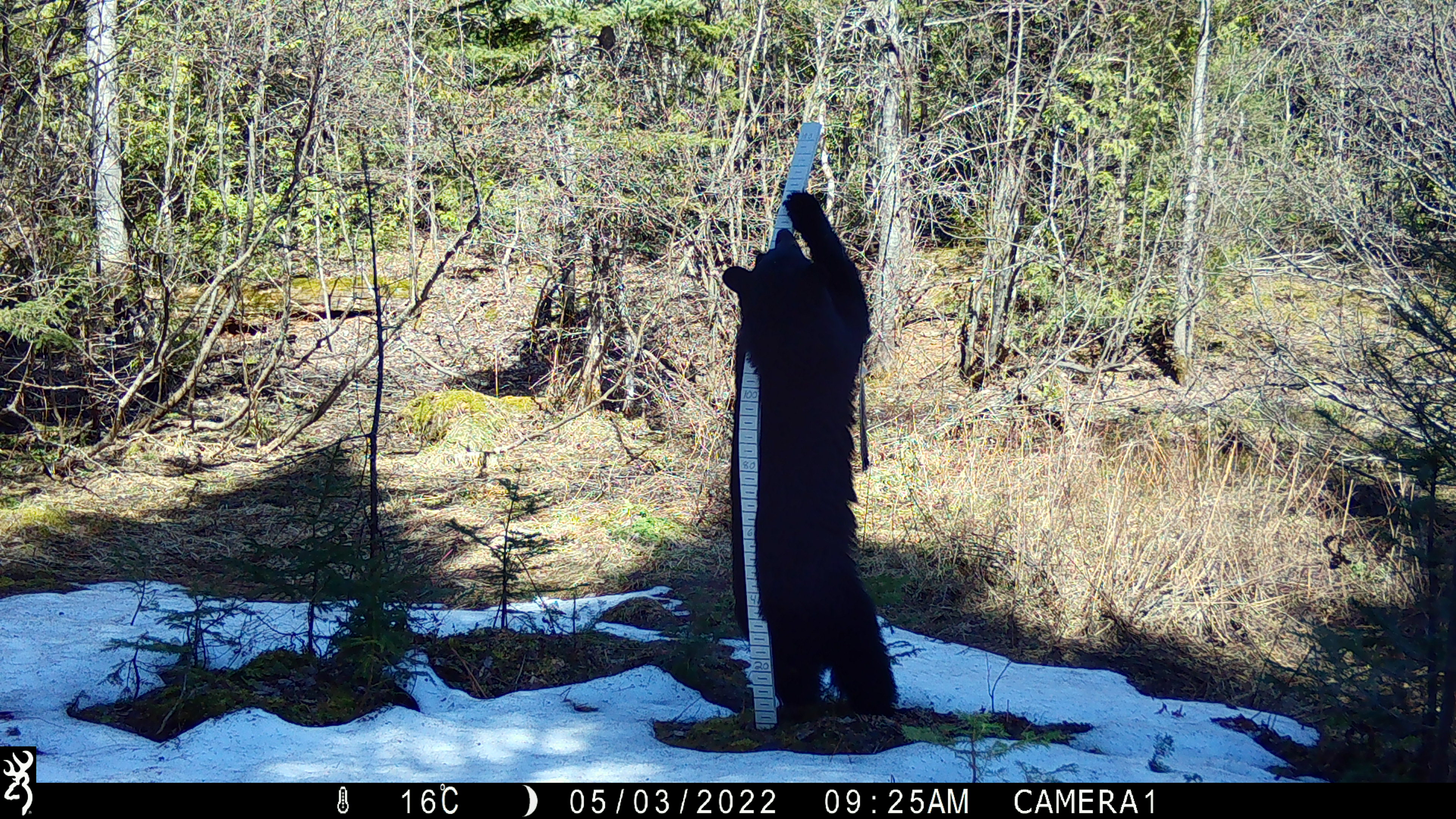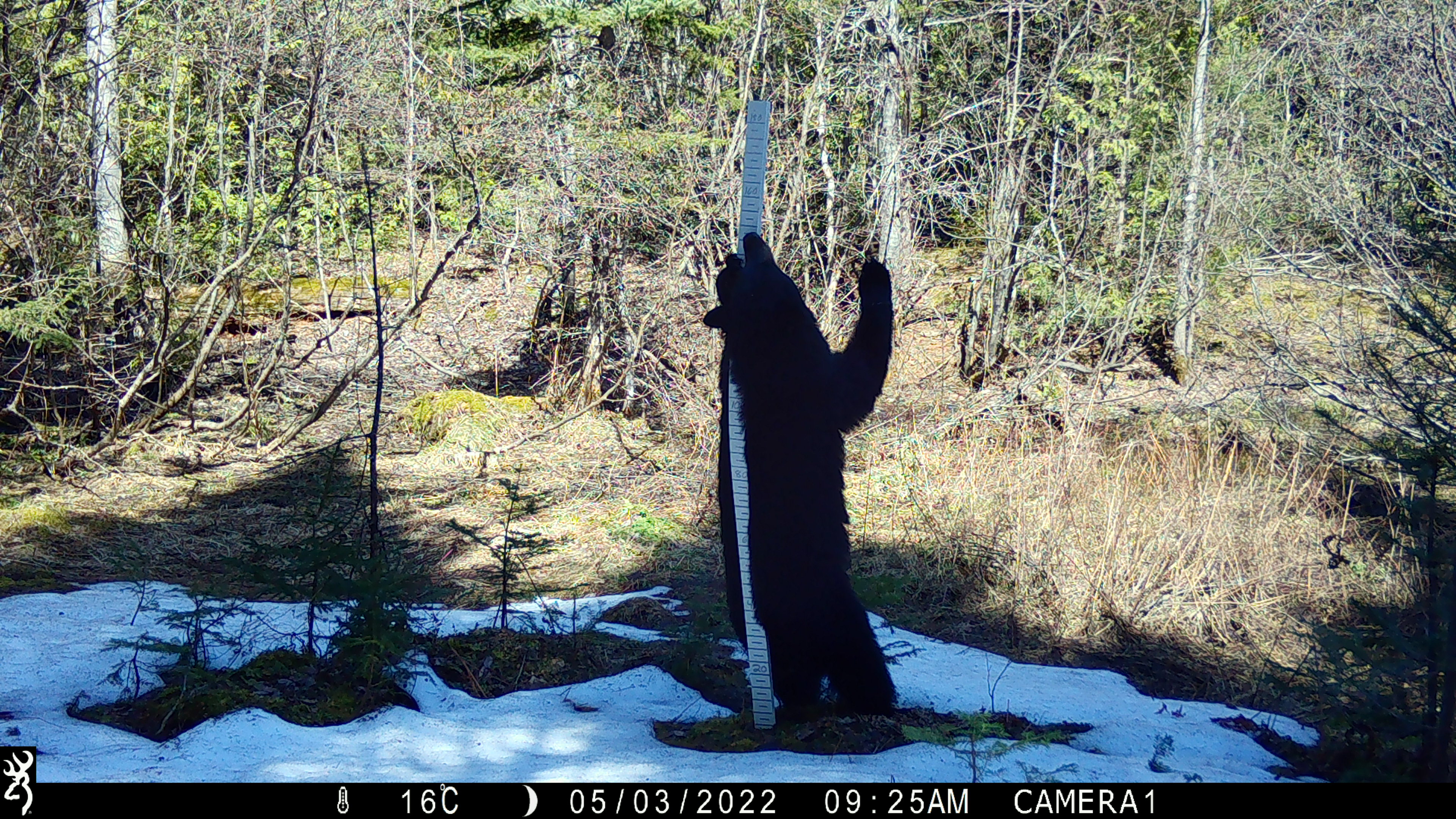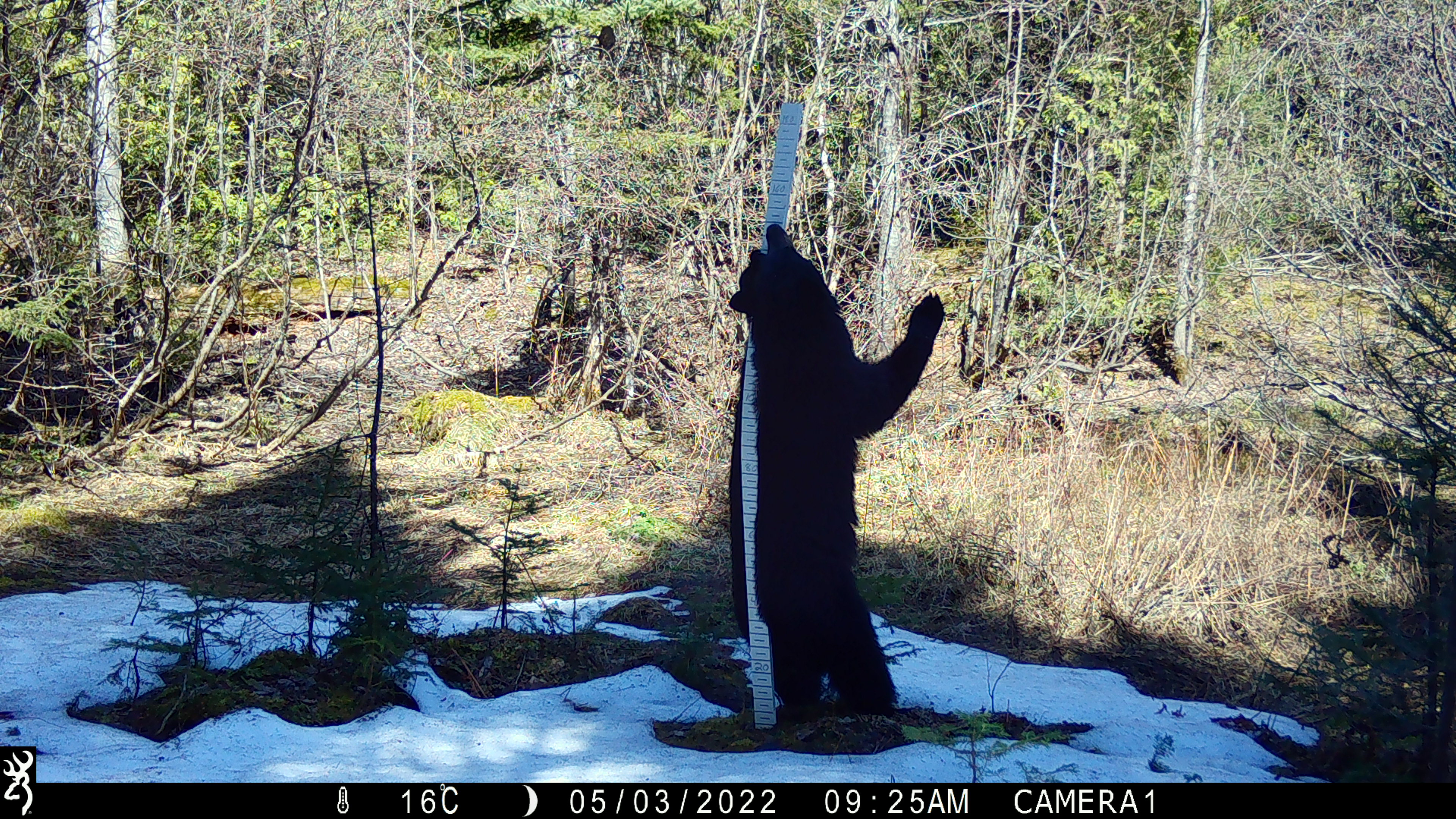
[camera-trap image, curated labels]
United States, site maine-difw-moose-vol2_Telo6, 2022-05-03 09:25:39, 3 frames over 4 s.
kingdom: Animalia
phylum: Chordata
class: Mammalia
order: Carnivora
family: Ursidae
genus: Ursus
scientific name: Ursus americanus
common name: black bear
Black bear (Ursus americanus).